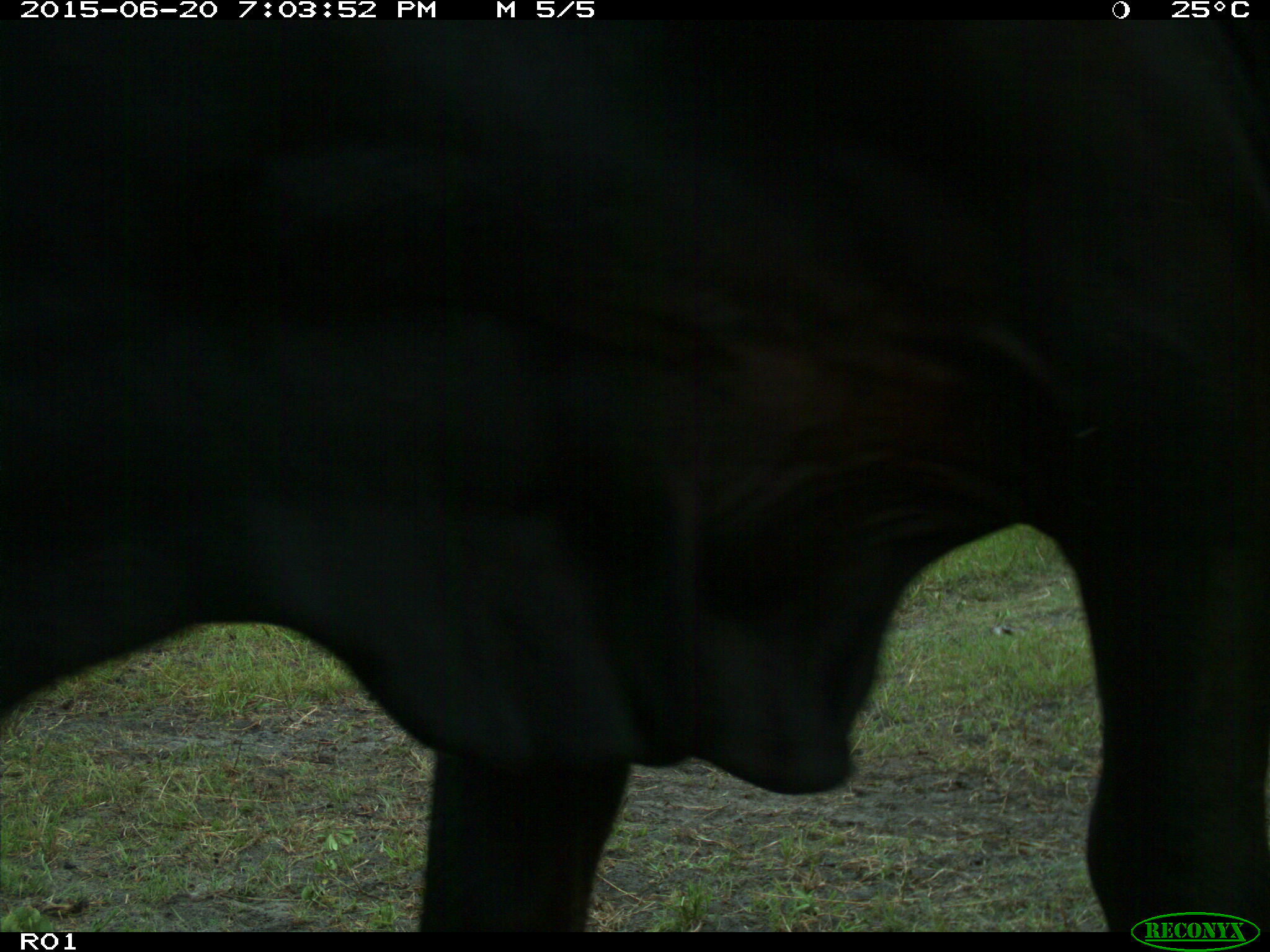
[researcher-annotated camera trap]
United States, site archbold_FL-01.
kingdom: Animalia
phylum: Chordata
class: Mammalia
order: Artiodactyla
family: Bovidae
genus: Bos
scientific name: Bos taurus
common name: domestic cow